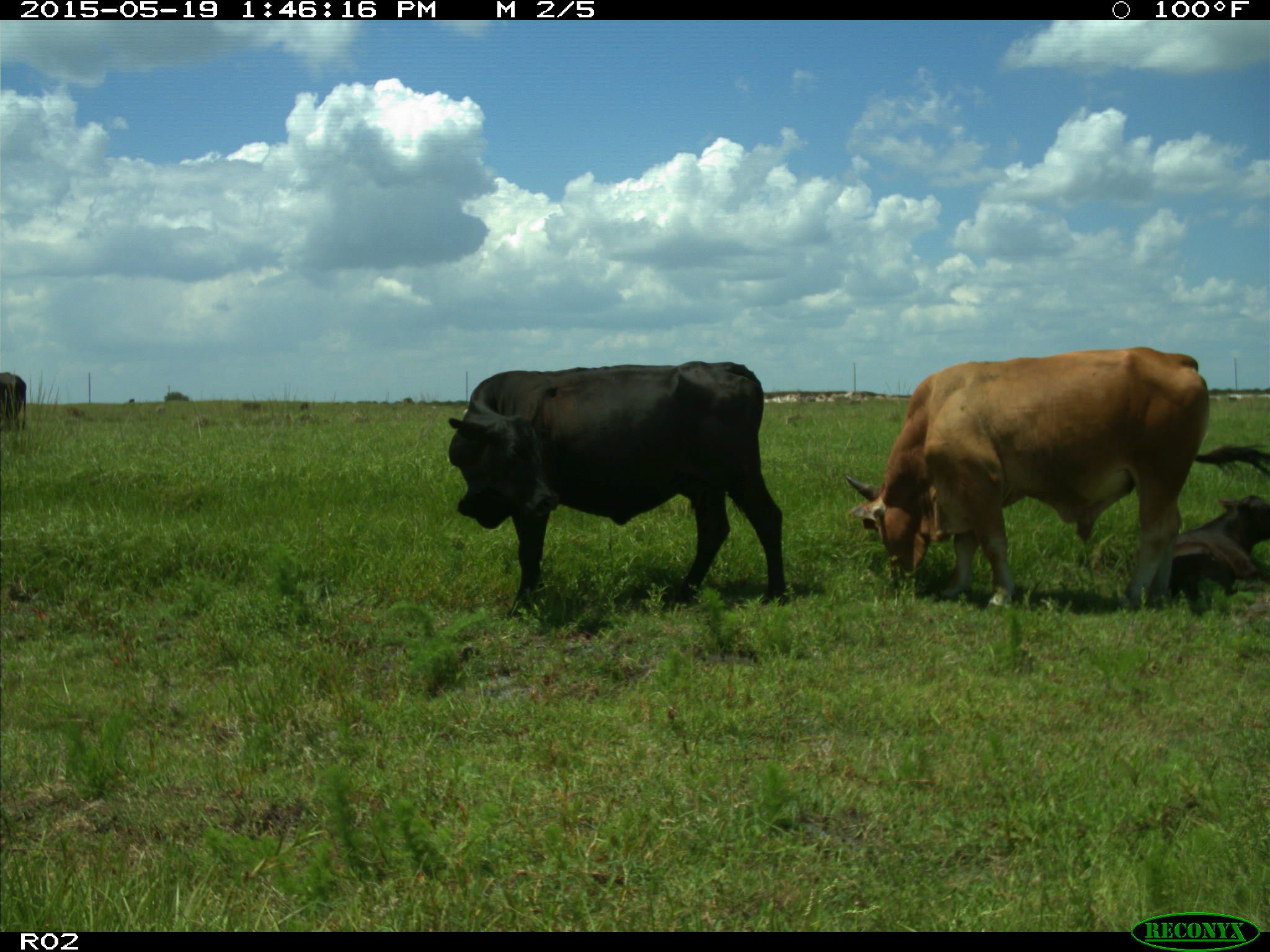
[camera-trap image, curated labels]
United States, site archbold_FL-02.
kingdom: Animalia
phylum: Chordata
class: Mammalia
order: Artiodactyla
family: Bovidae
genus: Bos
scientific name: Bos taurus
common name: domestic cow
Bos taurus (domestic cow).